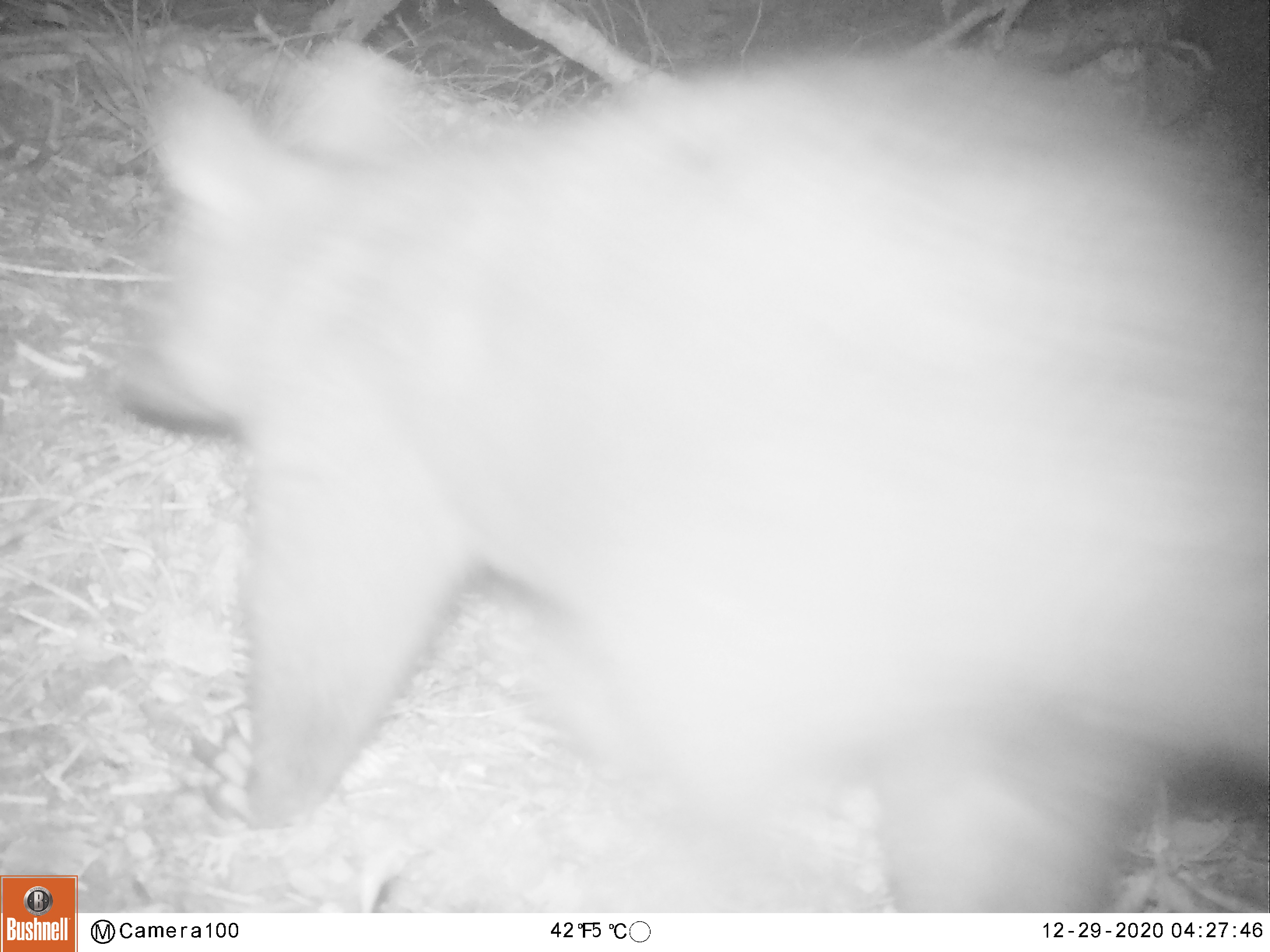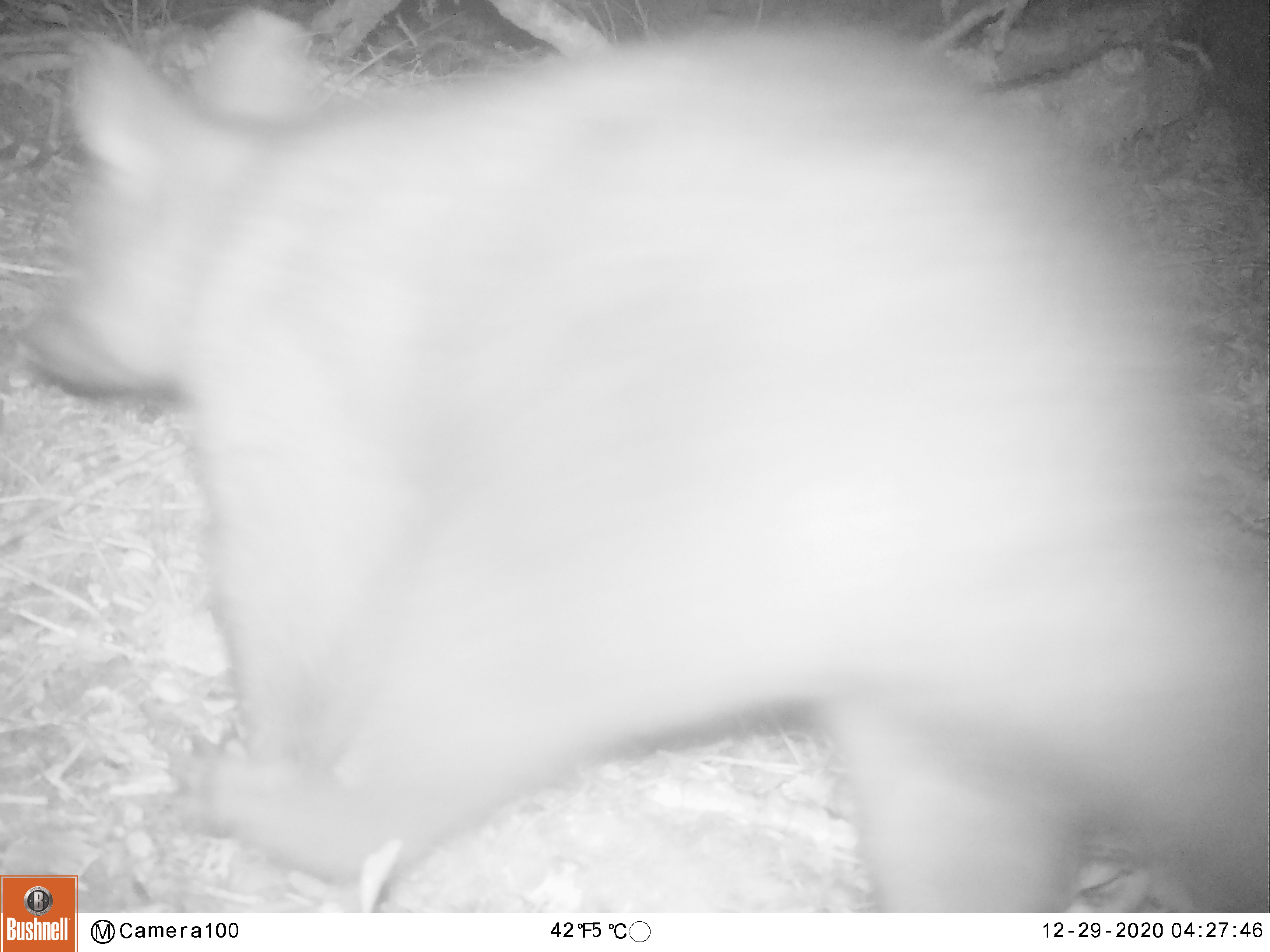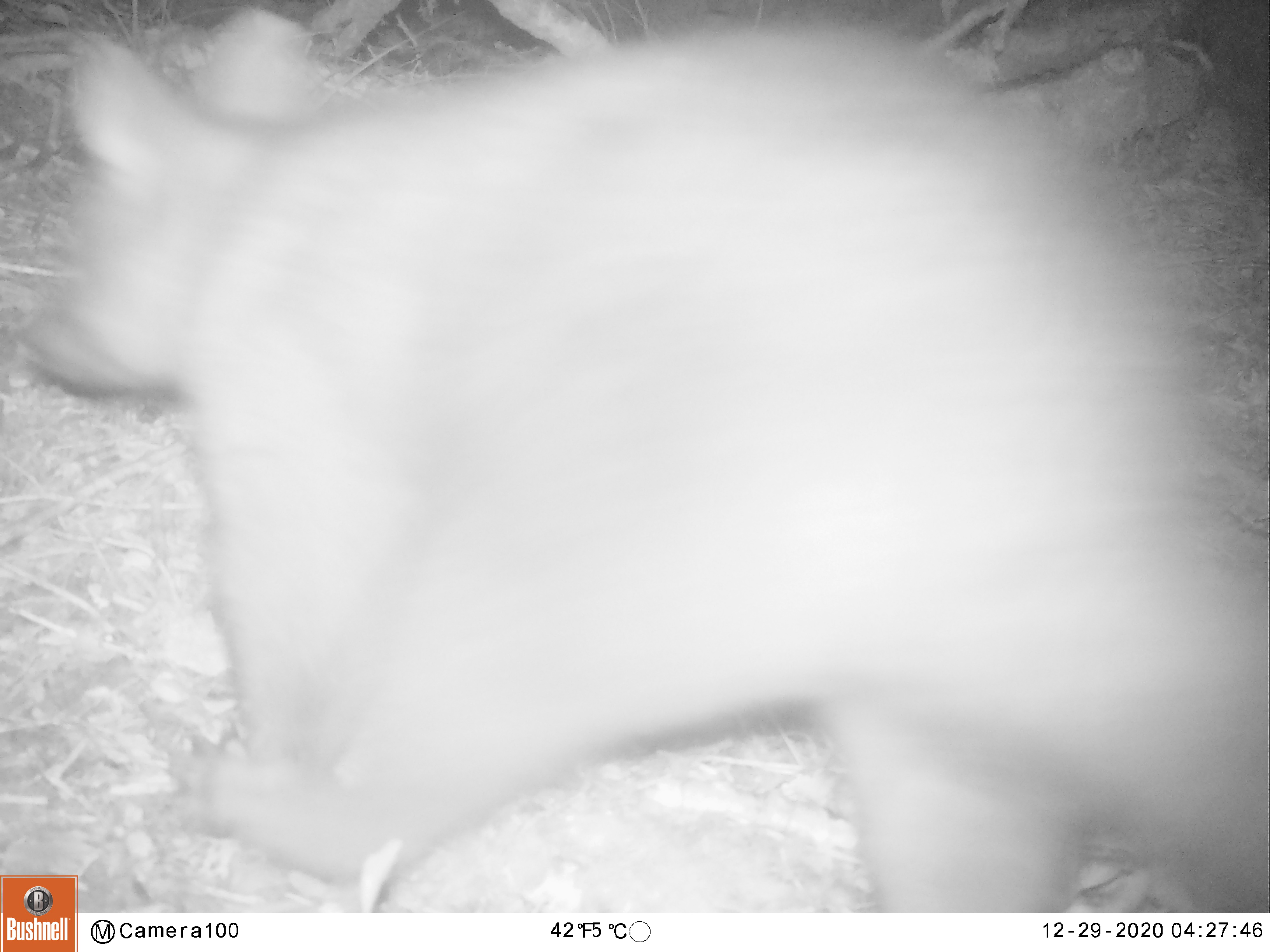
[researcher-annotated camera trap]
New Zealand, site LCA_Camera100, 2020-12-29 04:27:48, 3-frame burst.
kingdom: Animalia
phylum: Chordata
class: Mammalia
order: Diprotodontia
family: Phalangeridae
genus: Trichosurus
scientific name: Trichosurus vulpecula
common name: common brushtail possum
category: possum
Possum (common brushtail possum) (Trichosurus vulpecula).